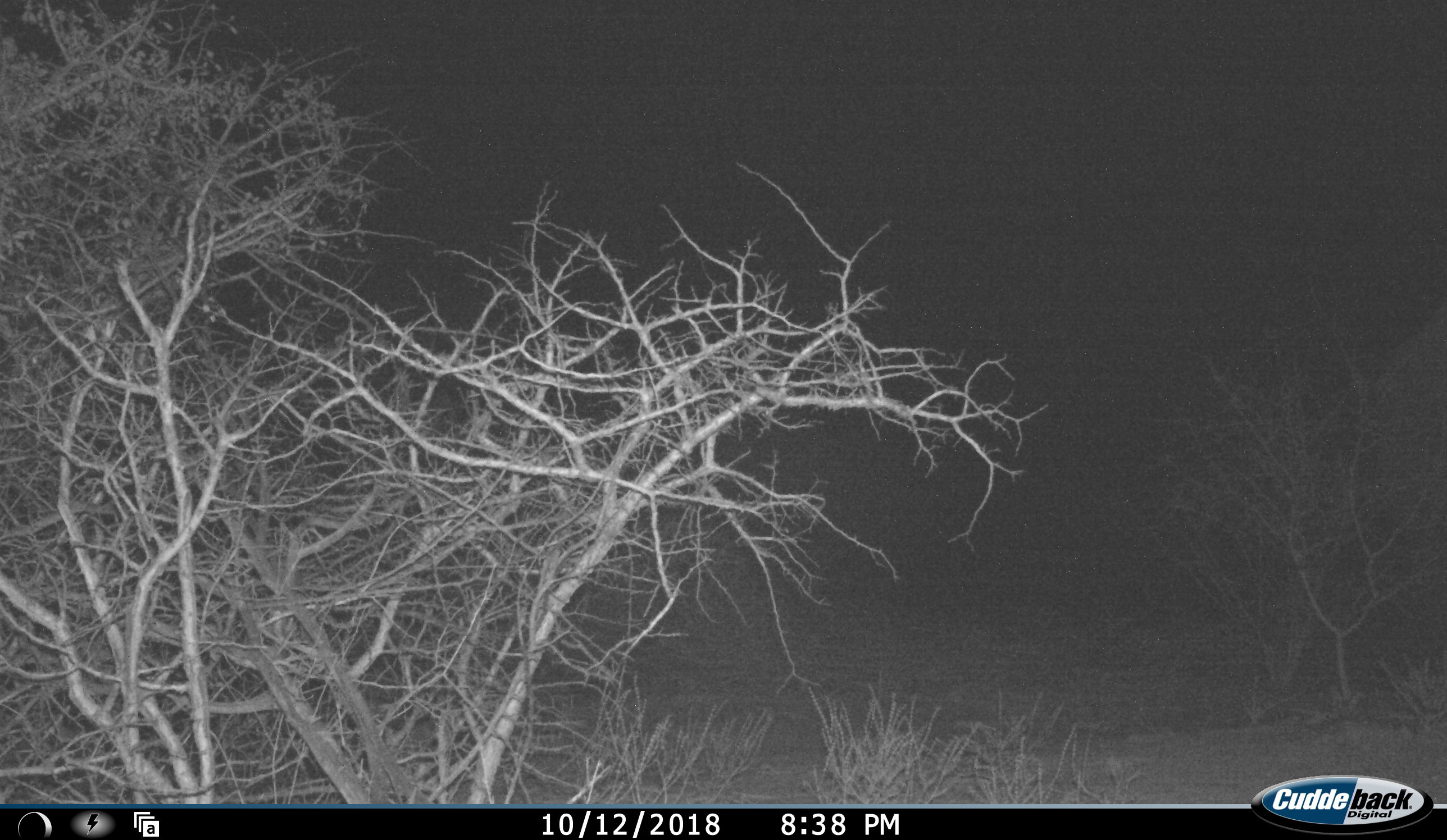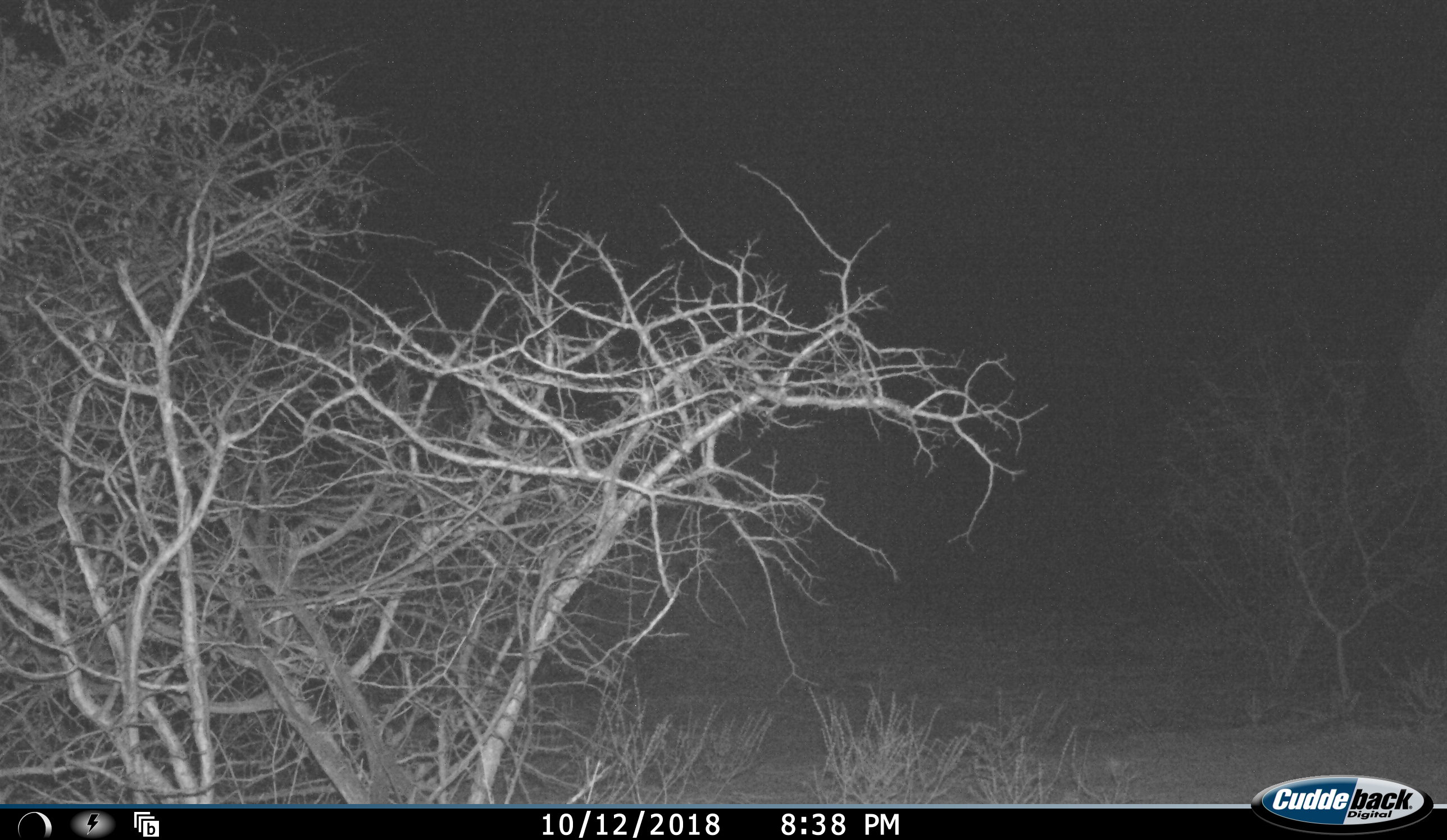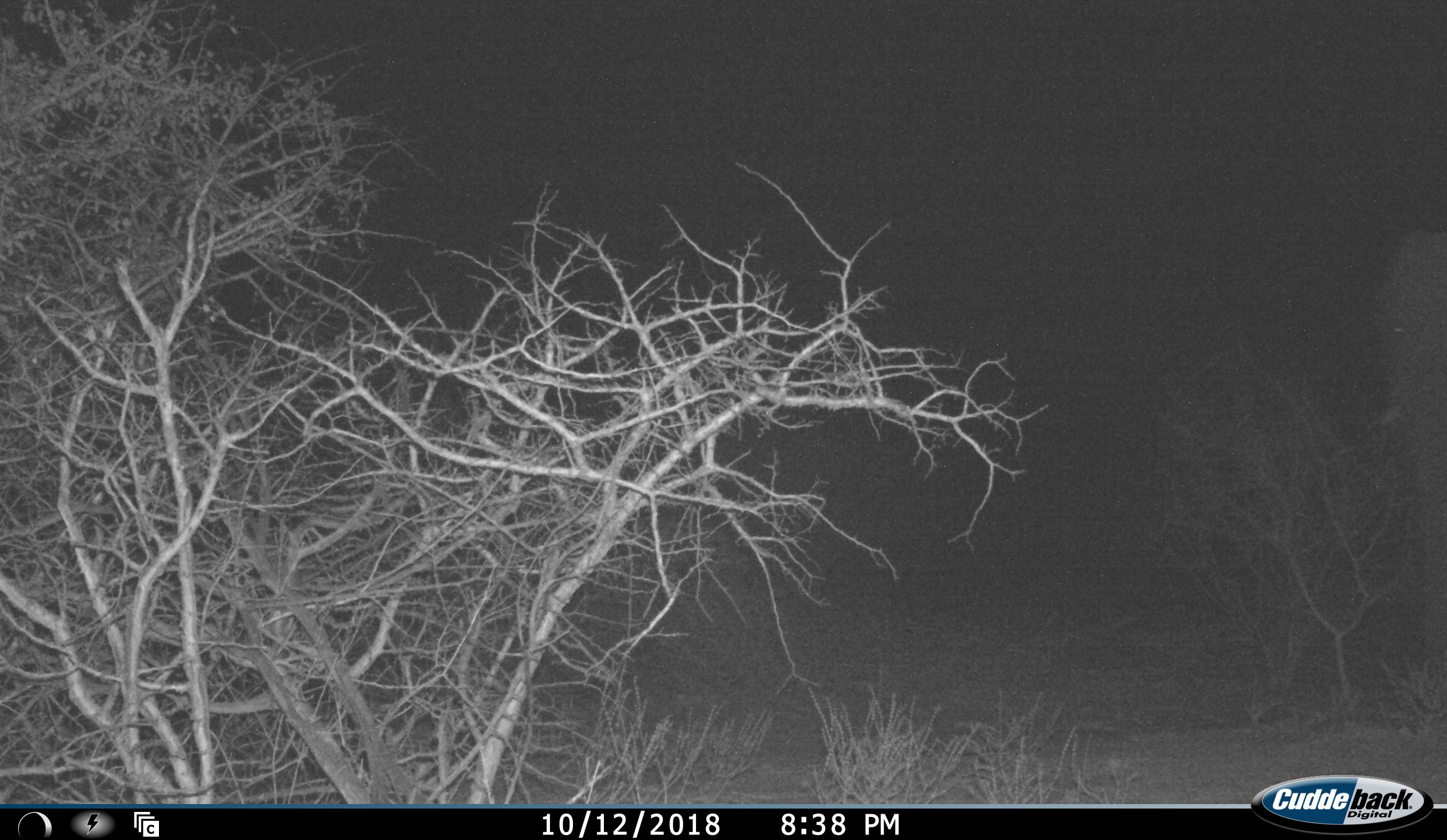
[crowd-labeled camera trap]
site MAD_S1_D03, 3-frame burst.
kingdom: Animalia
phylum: Chordata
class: Mammalia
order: Proboscidea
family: Elephantidae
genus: Loxodonta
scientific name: Loxodonta africana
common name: african bush elephant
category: elephant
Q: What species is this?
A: Elephant (african bush elephant) (Loxodonta africana).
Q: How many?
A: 1.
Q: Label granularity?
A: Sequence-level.